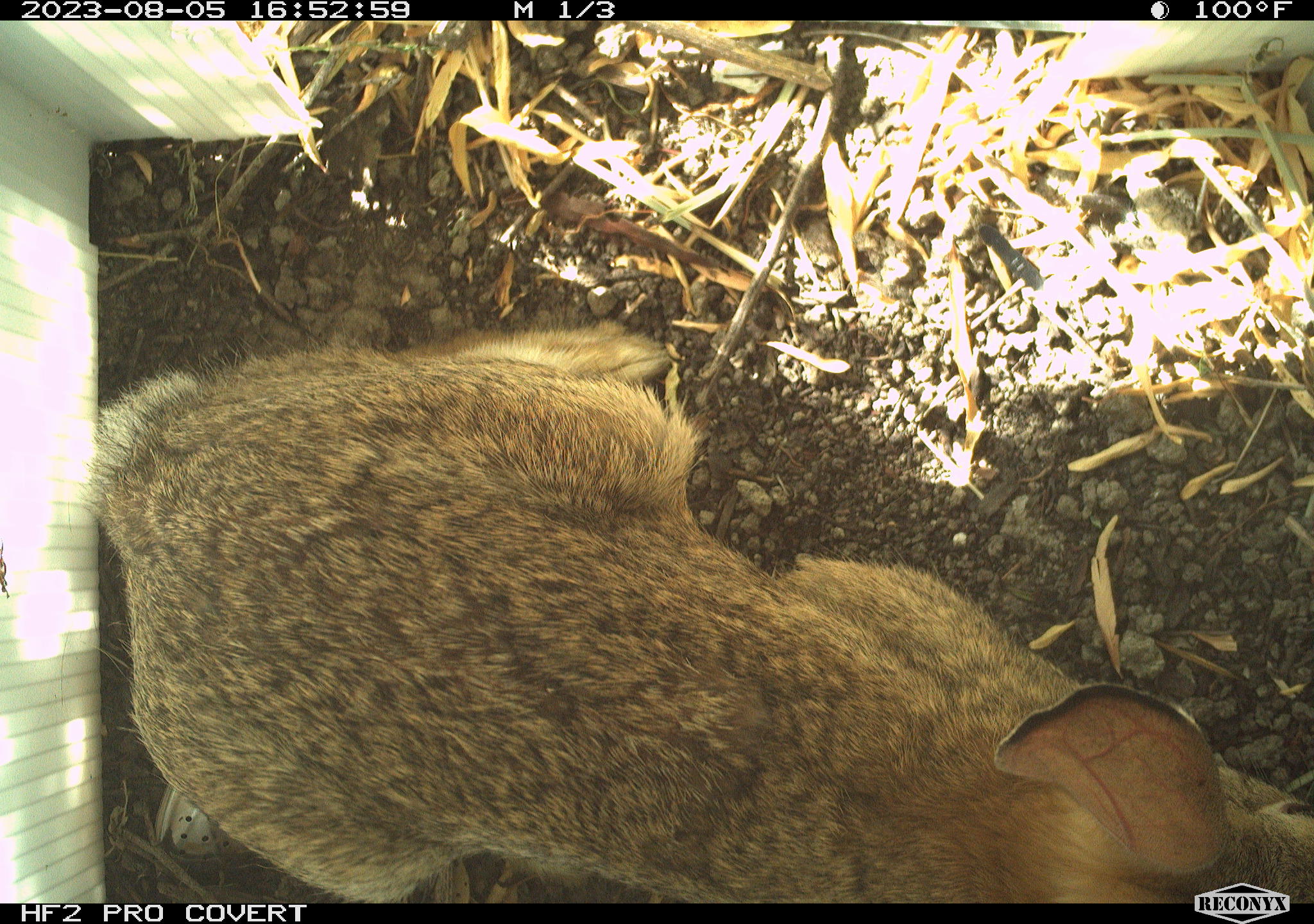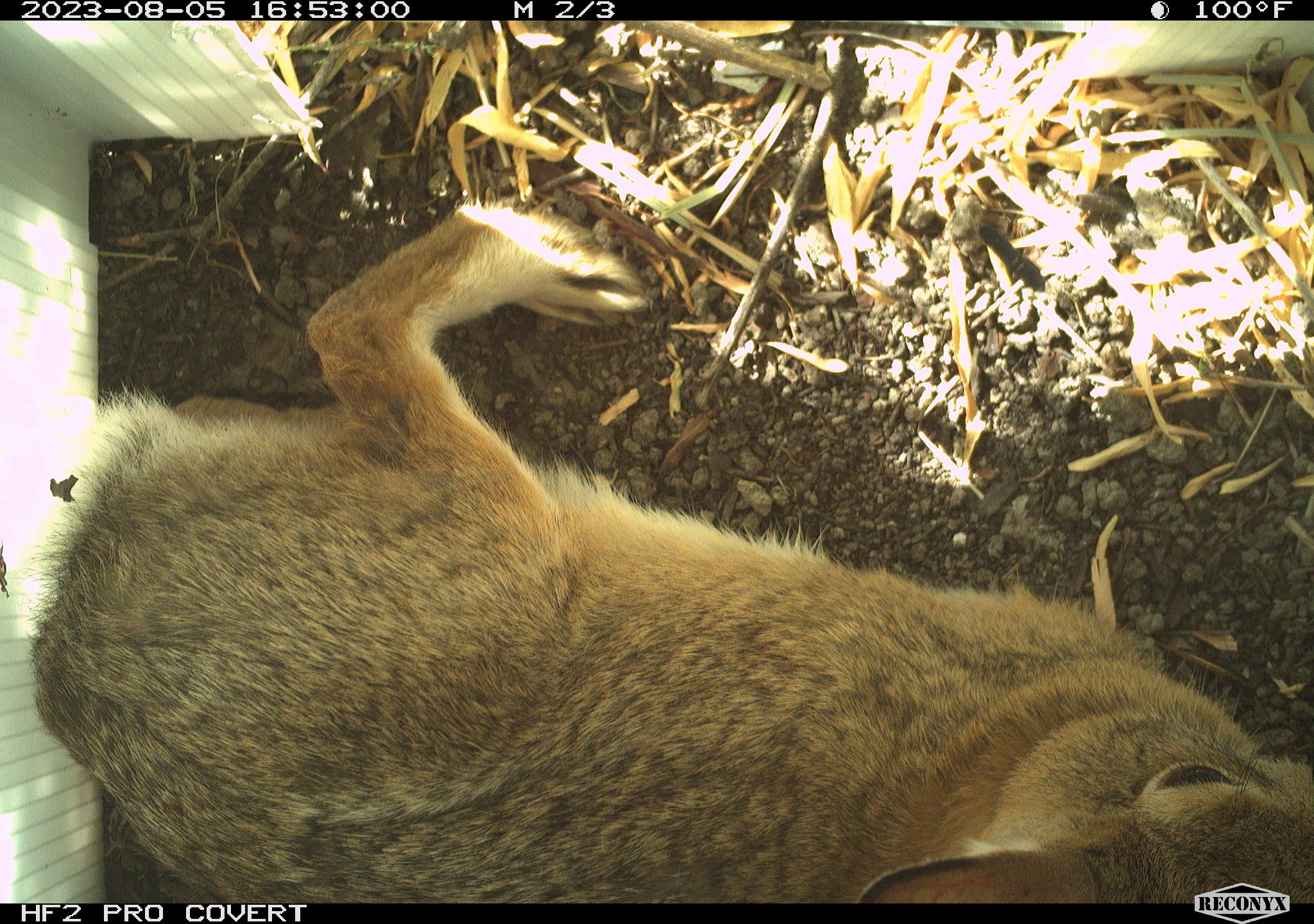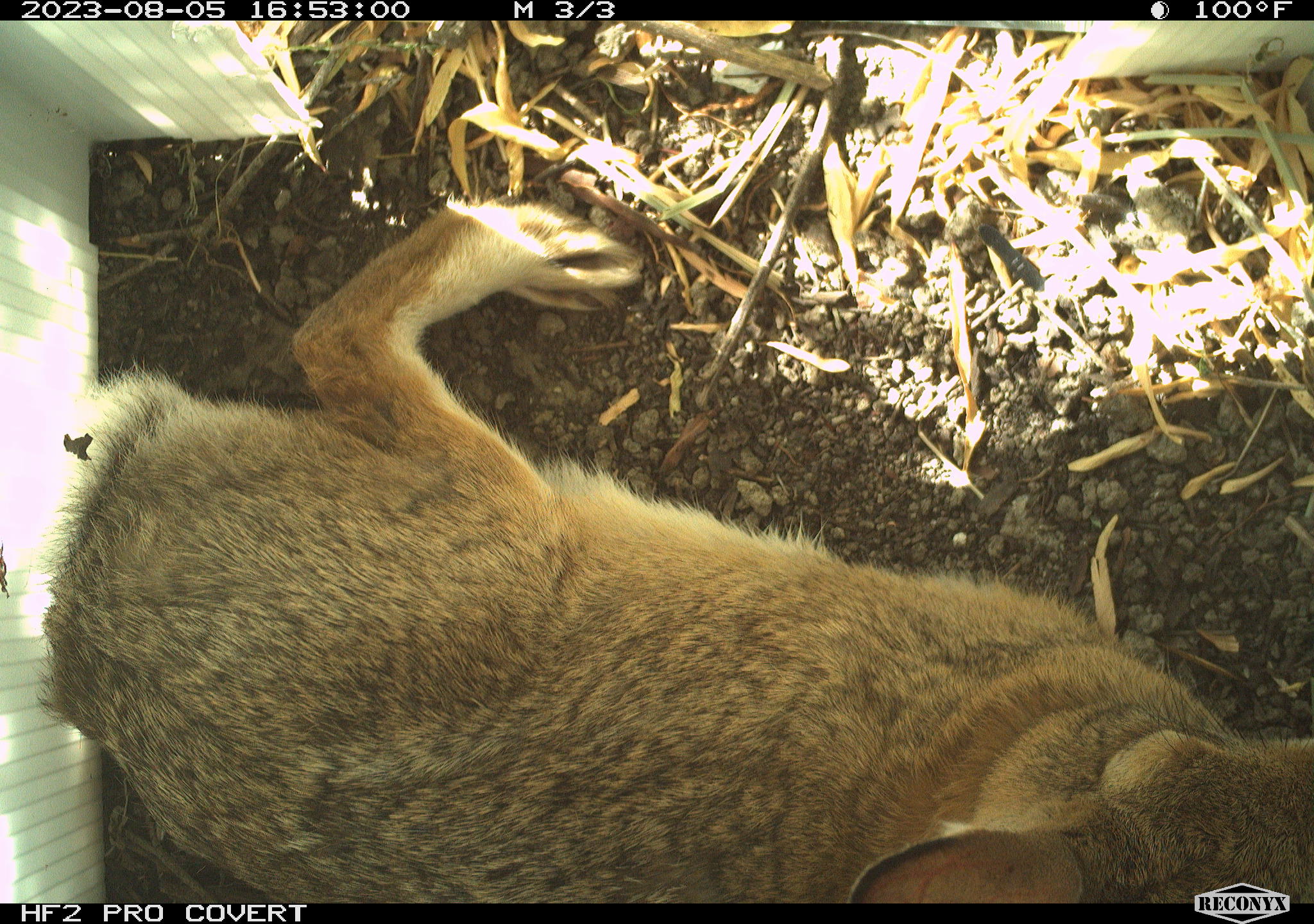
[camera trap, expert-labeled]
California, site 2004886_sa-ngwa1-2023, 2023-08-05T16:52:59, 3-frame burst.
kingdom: Animalia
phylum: Chordata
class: Mammalia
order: Lagomorpha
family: Leporidae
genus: Sylvilagus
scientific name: Sylvilagus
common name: cottontail rabbits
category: sylvilagus species